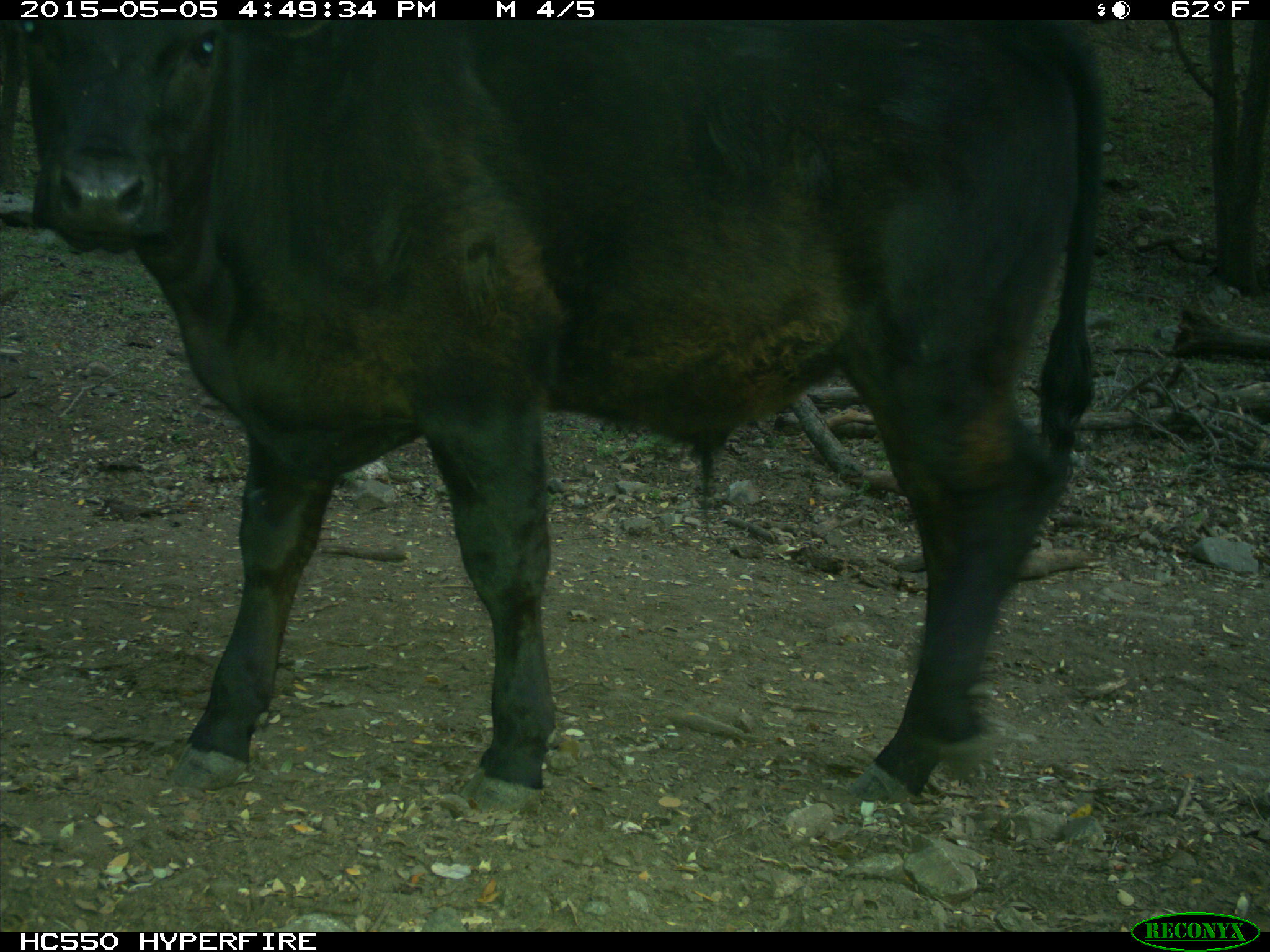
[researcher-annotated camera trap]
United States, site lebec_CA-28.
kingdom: Animalia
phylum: Chordata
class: Mammalia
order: Artiodactyla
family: Bovidae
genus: Bos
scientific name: Bos taurus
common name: domestic cow